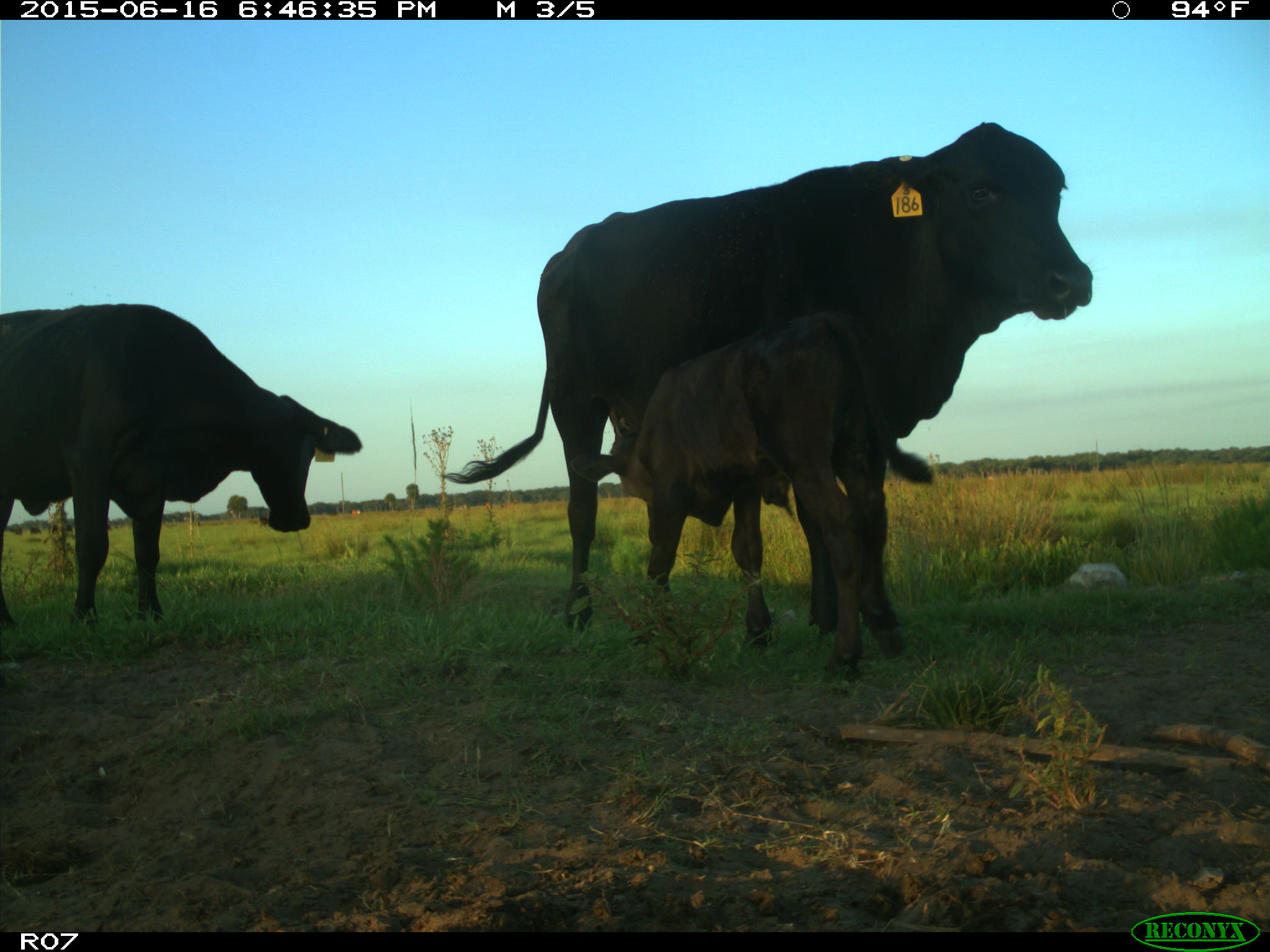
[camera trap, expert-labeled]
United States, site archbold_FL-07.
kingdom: Animalia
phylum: Chordata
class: Mammalia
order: Artiodactyla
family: Bovidae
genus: Bos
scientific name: Bos taurus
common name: domestic cow